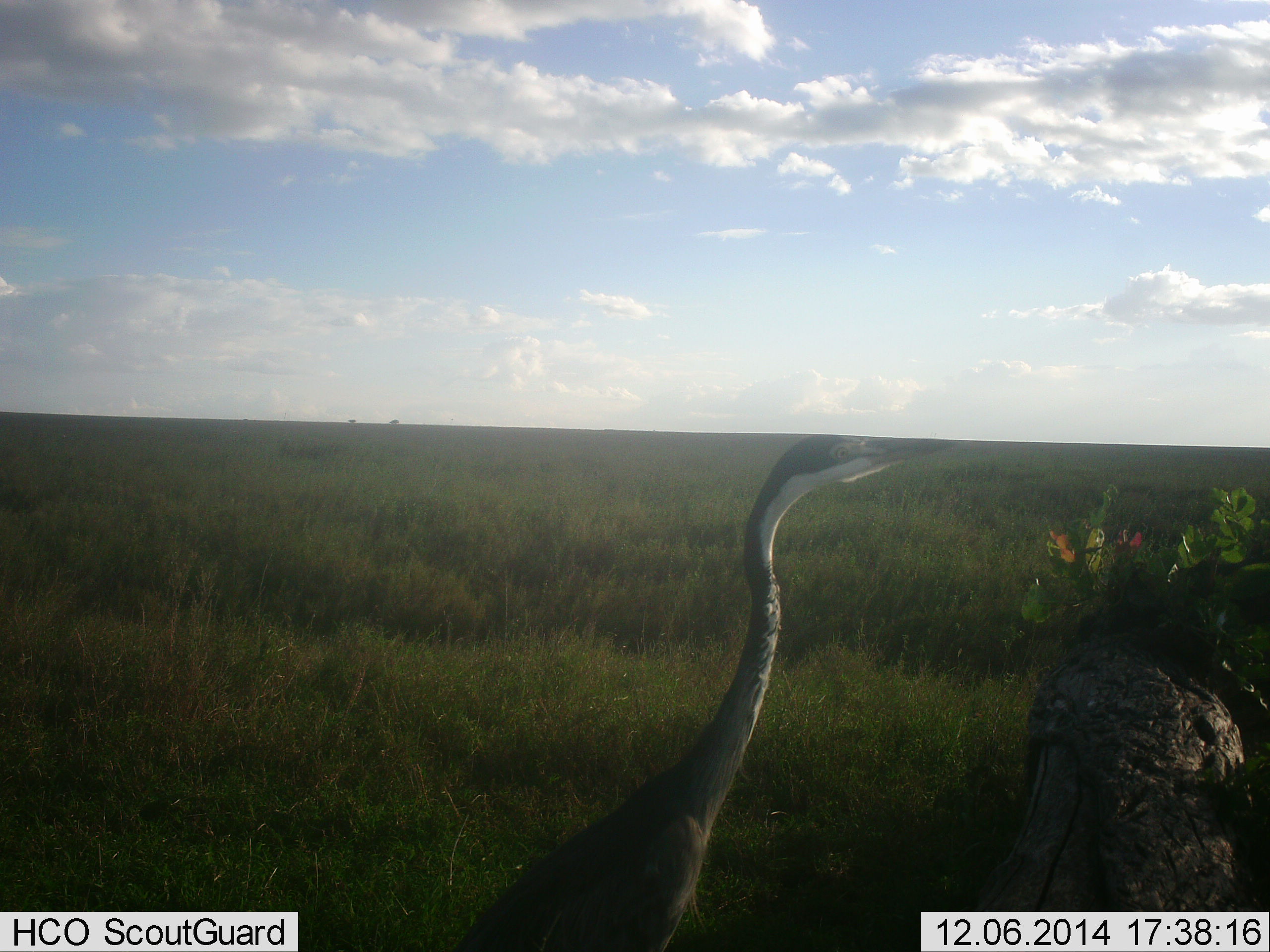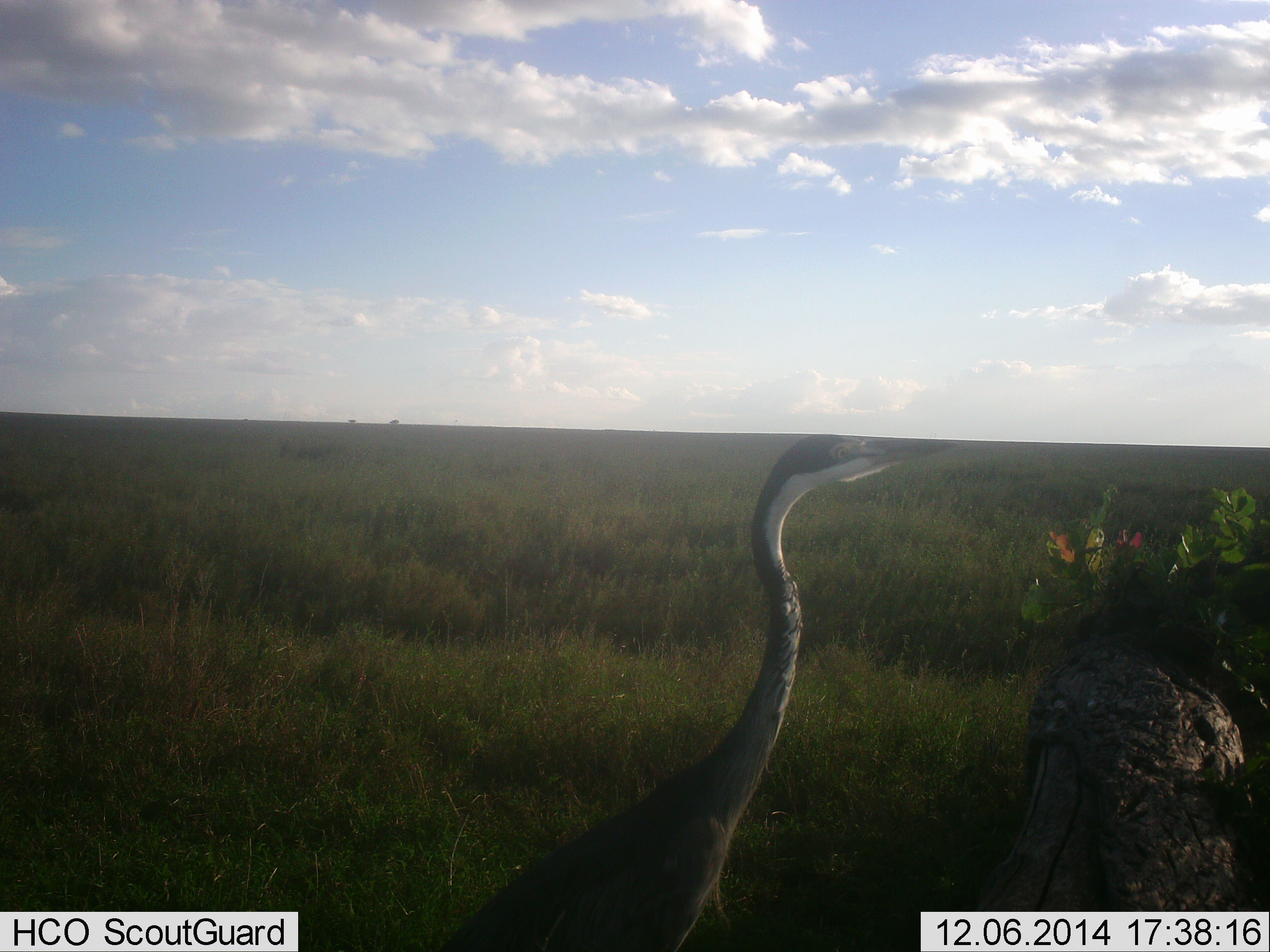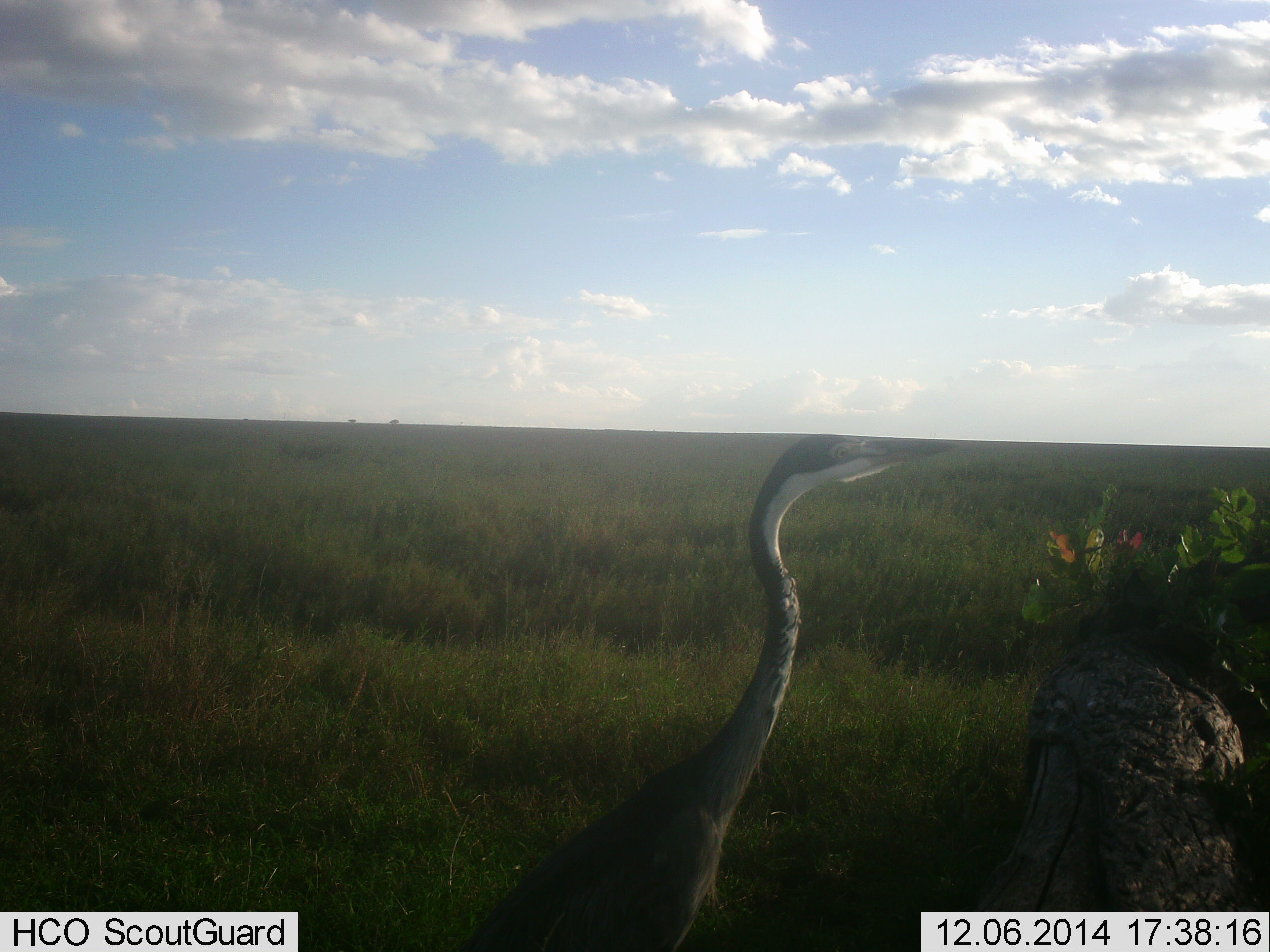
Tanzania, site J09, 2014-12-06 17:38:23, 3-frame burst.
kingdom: Animalia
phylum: Chordata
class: Aves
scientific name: Aves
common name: bird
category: otherbird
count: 1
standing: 100%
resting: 0%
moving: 0%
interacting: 0%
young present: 0%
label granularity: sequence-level